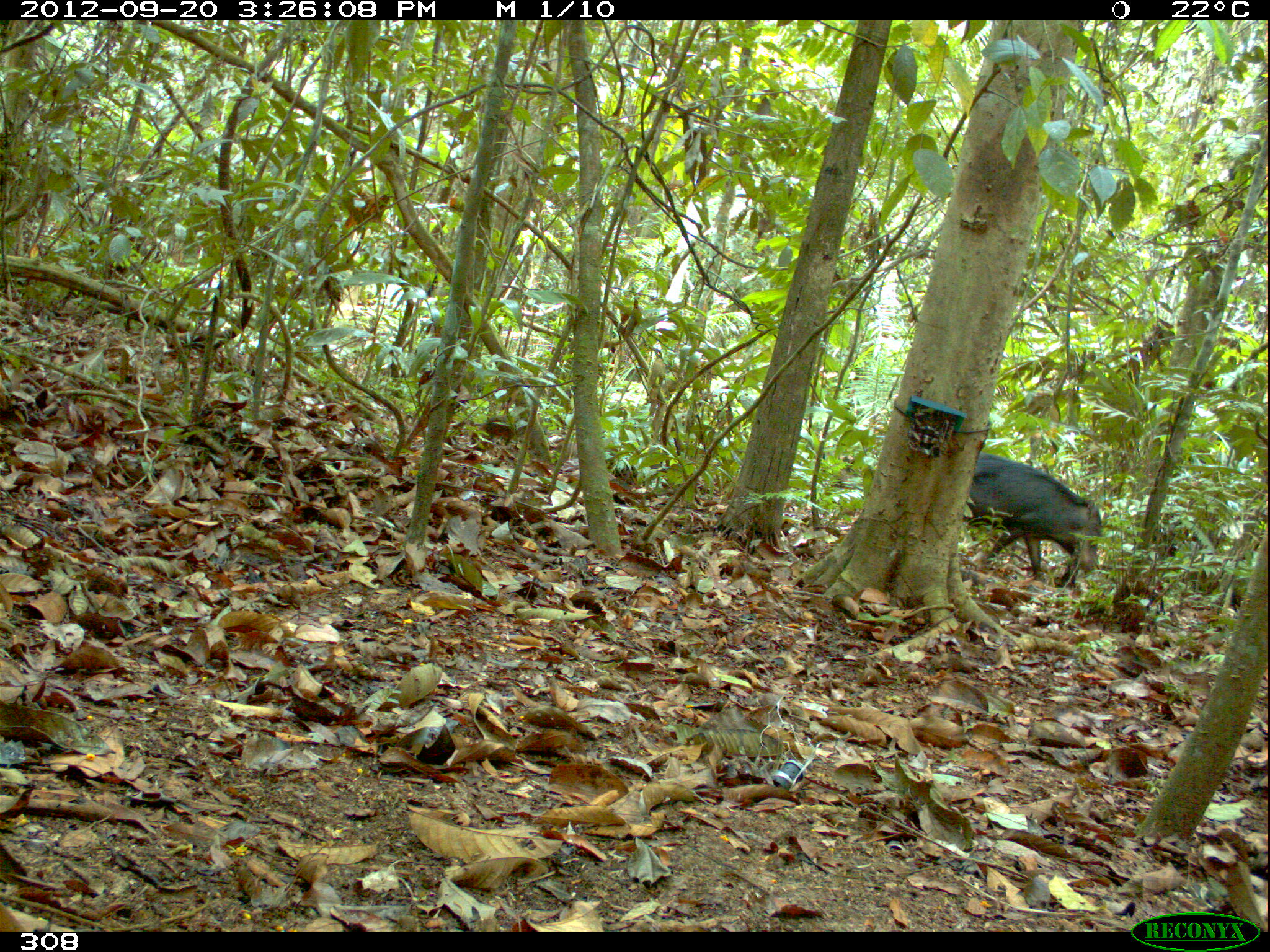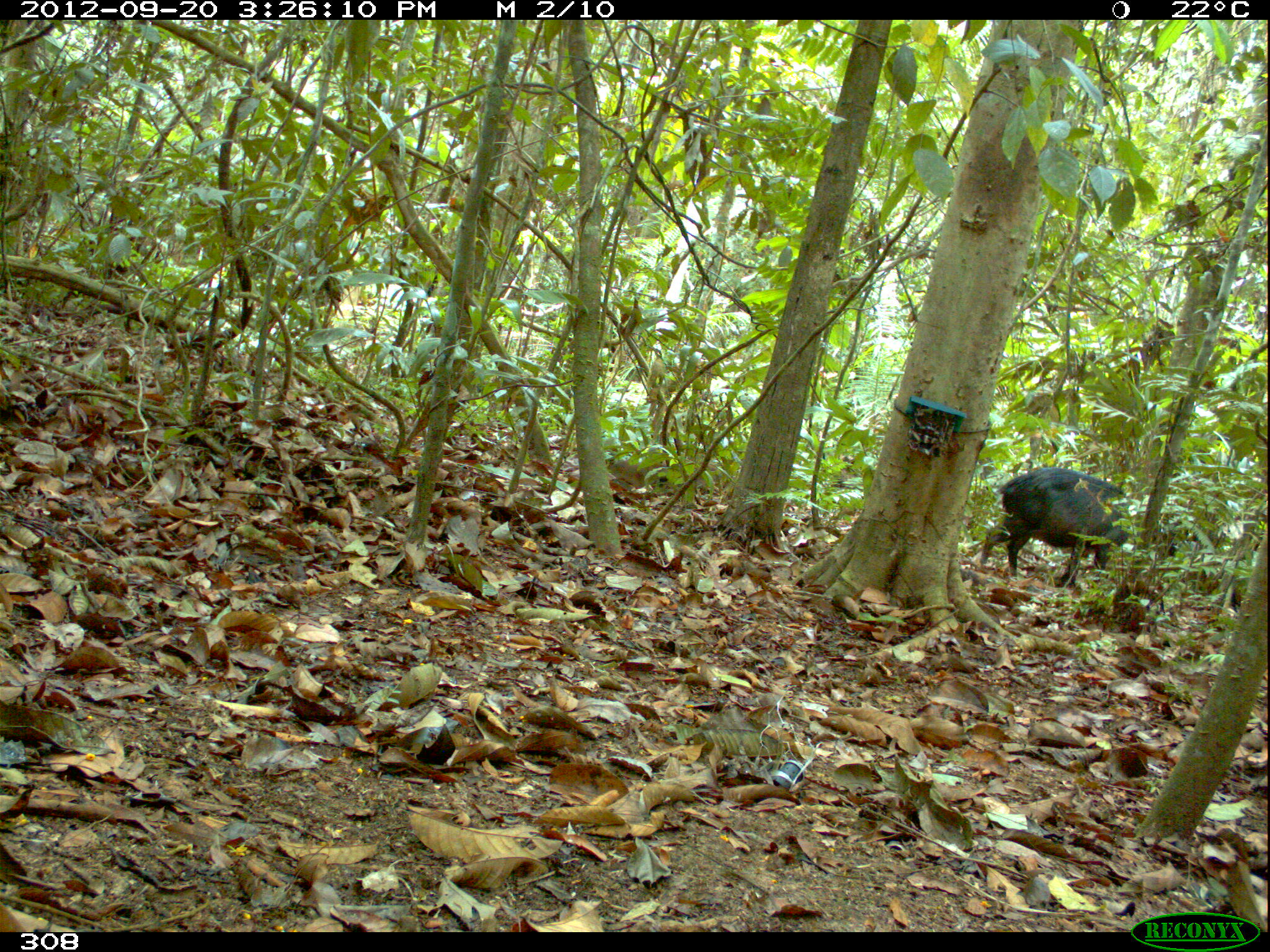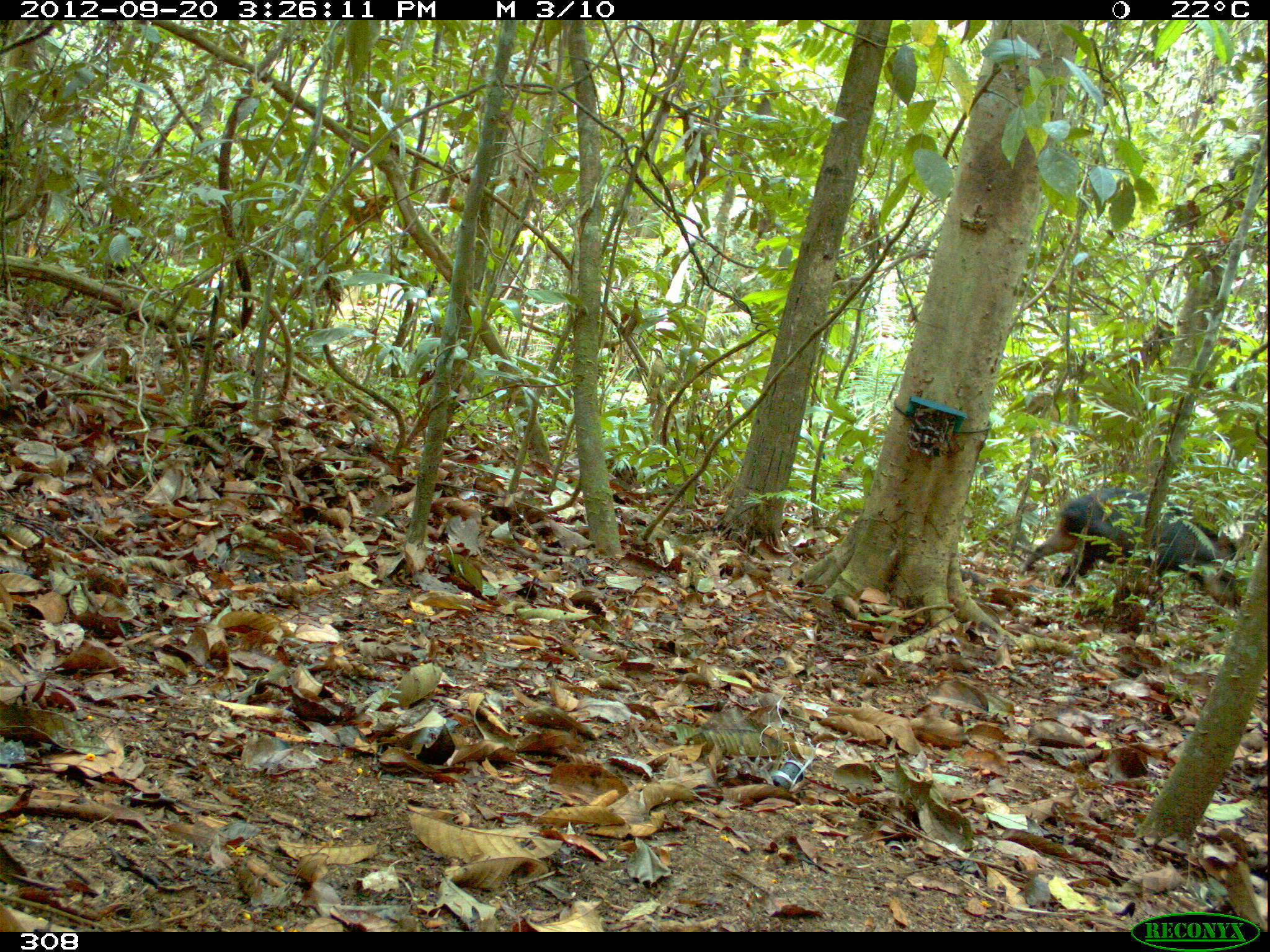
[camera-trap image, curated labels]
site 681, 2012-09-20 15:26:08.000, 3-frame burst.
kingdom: Animalia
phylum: Chordata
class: Mammalia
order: Artiodactyla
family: Tayassuidae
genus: Tayassu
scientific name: Tayassu pecari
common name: white-lipped peccary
Tayassu pecari (white-lipped peccary).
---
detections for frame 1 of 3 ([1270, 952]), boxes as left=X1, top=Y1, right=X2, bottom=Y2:
tayassu pecari: left=962, top=452, right=1103, bottom=581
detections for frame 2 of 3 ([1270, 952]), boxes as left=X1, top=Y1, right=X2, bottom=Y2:
tayassu pecari: left=979, top=465, right=1177, bottom=589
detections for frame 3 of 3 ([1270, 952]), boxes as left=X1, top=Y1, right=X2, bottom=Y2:
tayassu pecari: left=1020, top=489, right=1243, bottom=611